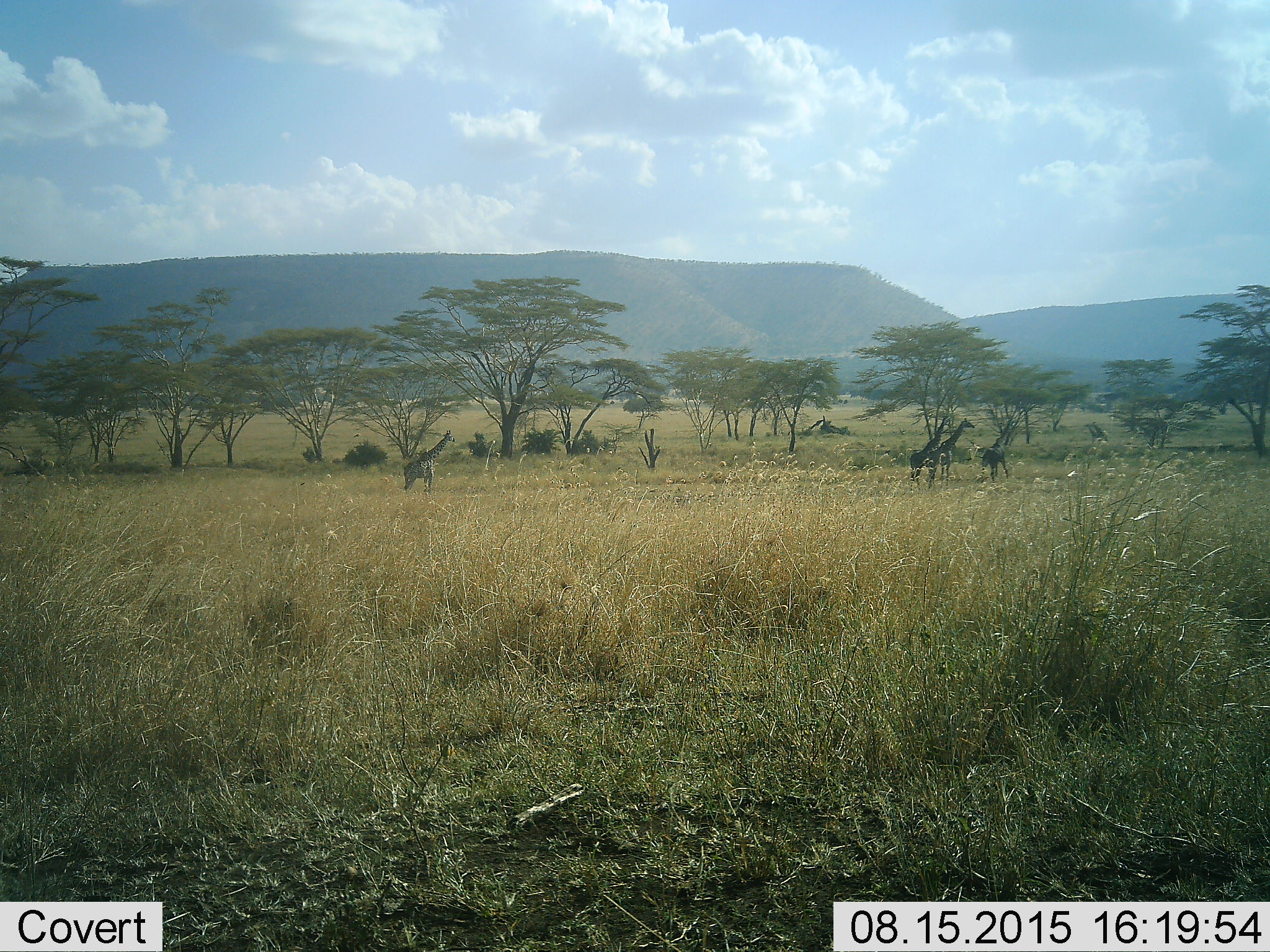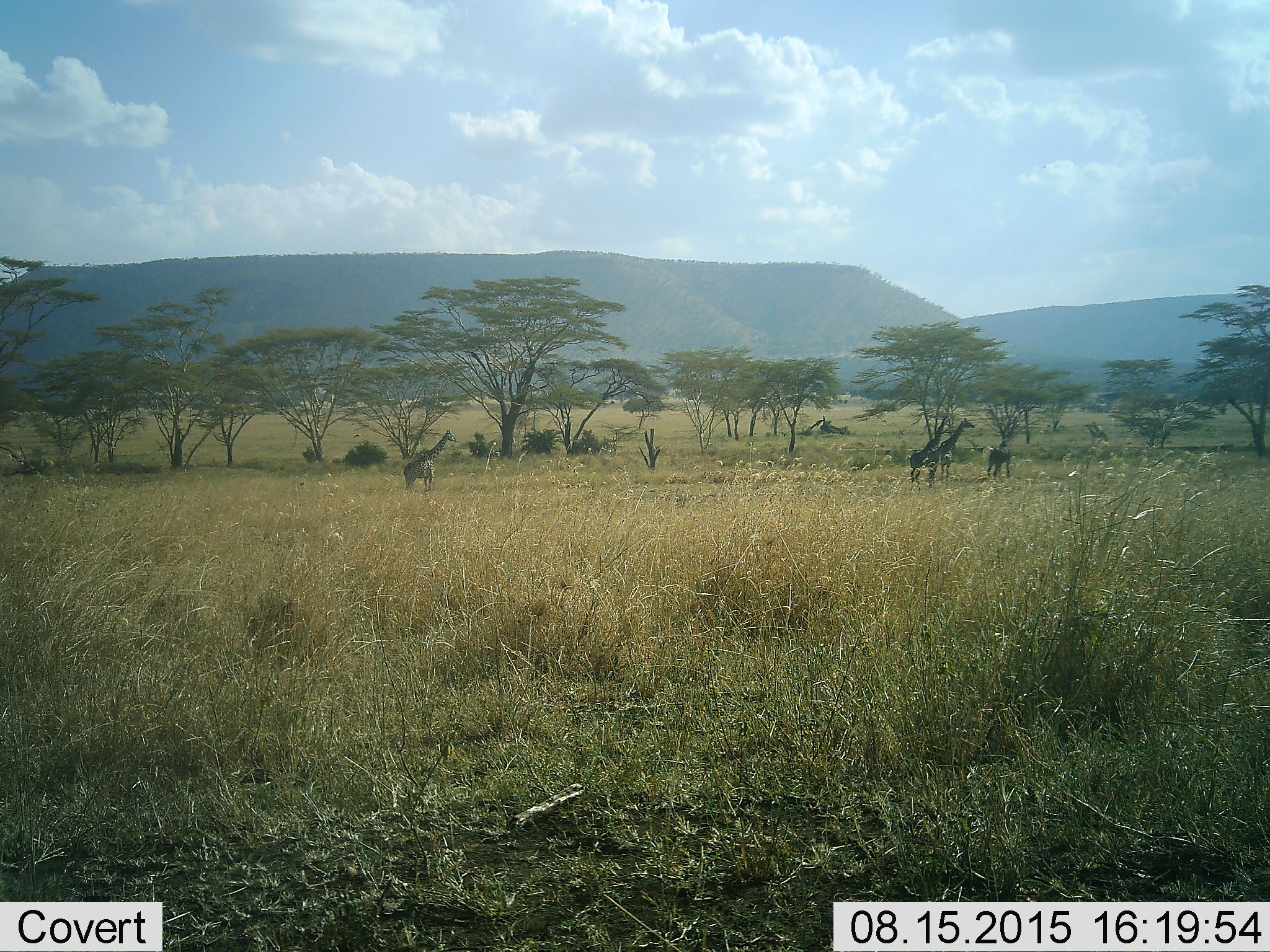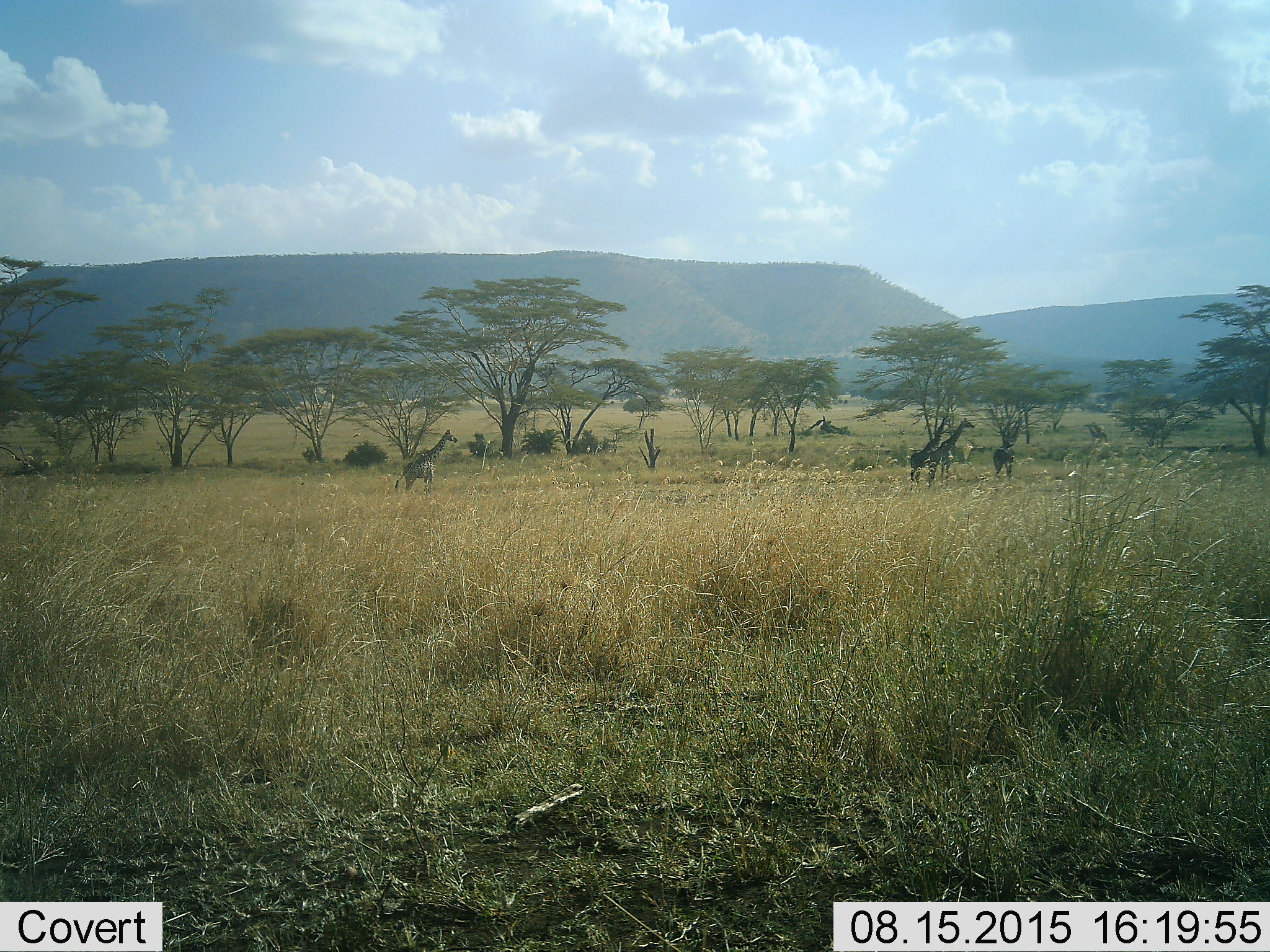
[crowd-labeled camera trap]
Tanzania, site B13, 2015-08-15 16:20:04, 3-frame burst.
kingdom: Animalia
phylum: Chordata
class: Mammalia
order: Artiodactyla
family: Giraffidae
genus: Giraffa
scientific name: Giraffa camelopardalis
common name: giraffe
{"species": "giraffe (Giraffa camelopardalis)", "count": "4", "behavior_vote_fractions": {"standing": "89%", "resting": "0%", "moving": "63%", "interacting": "0%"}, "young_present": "5%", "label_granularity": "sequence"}